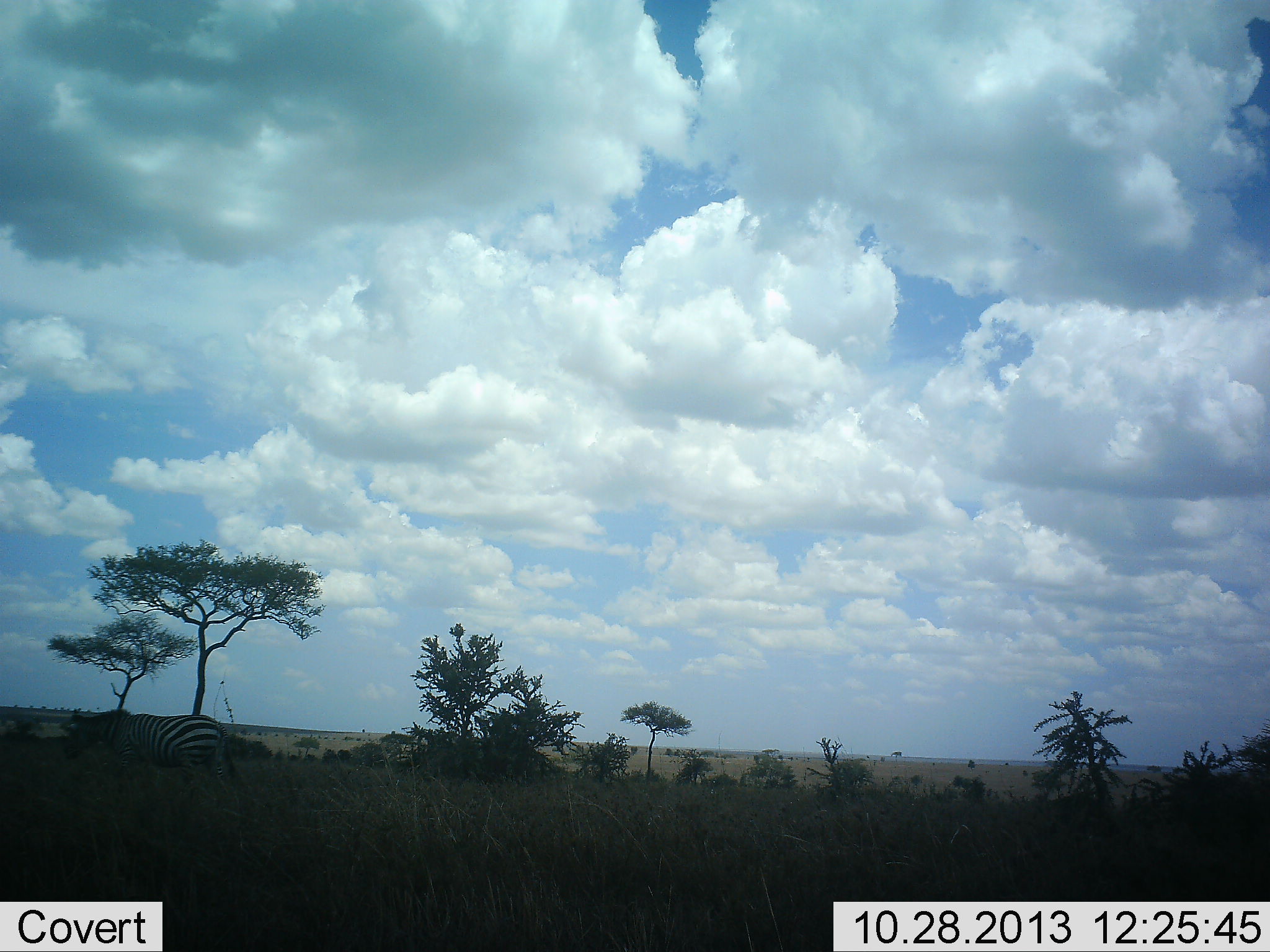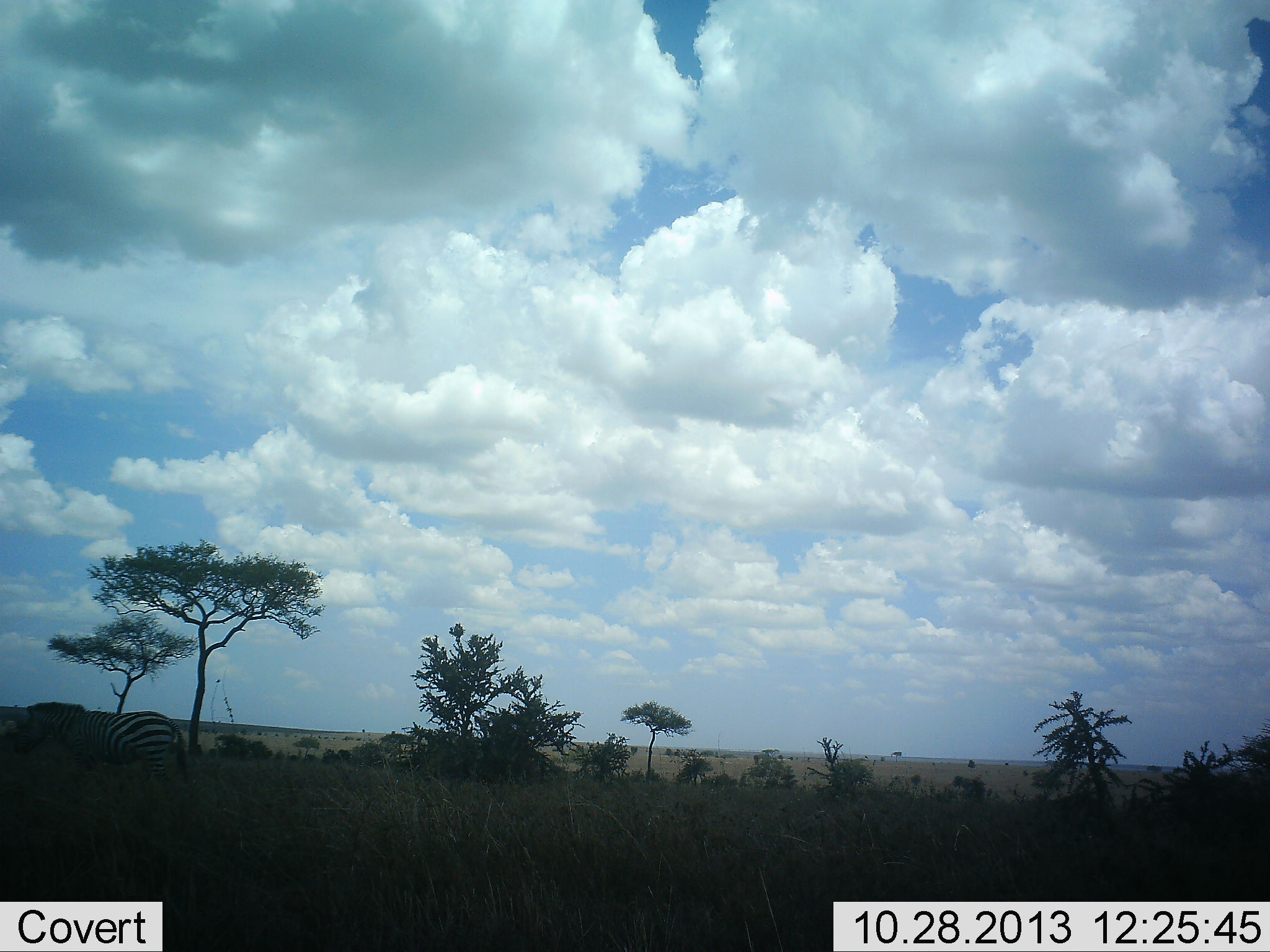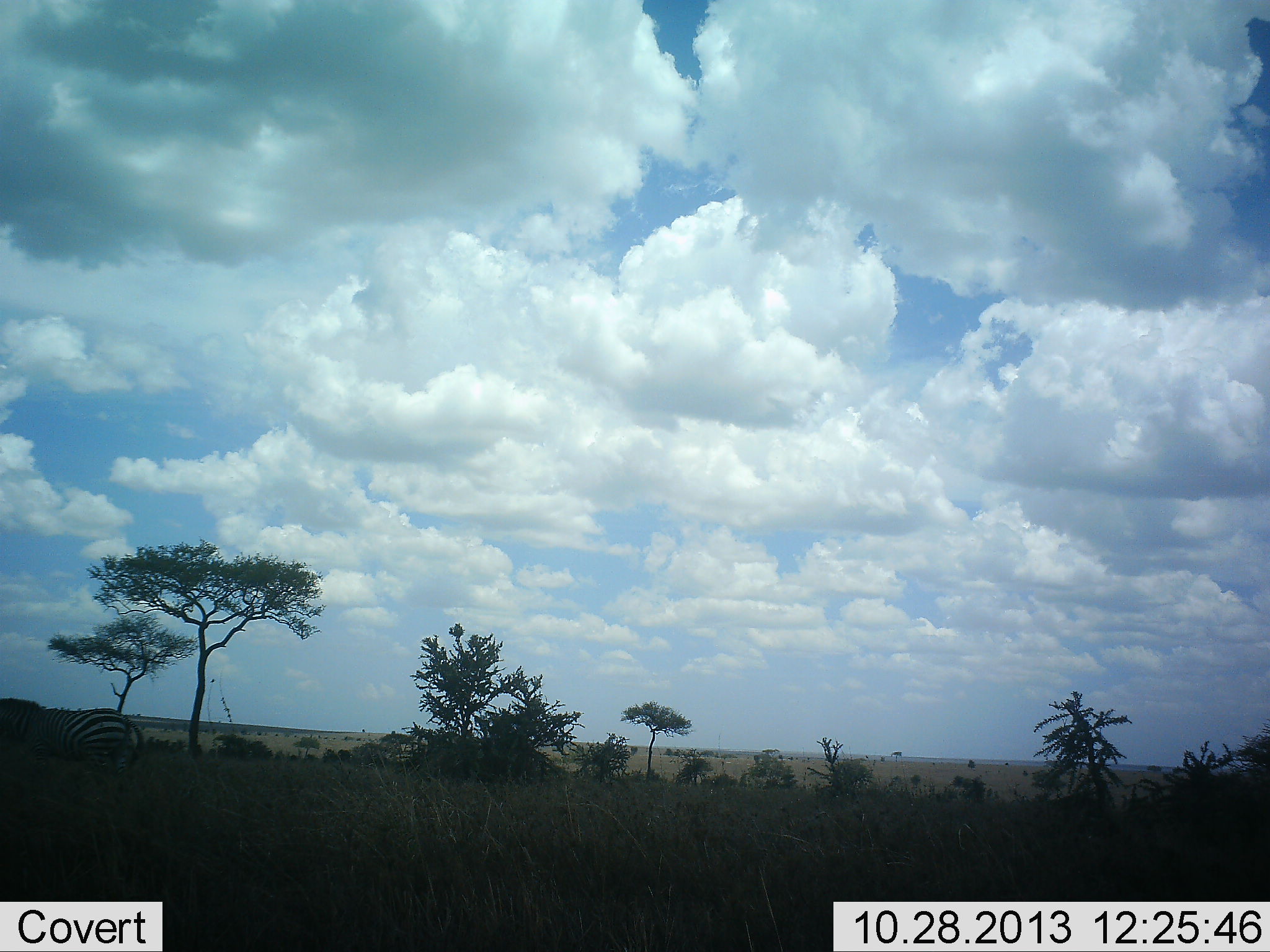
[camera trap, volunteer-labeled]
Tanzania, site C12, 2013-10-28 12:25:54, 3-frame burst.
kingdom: Animalia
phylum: Chordata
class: Mammalia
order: Perissodactyla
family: Equidae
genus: Equus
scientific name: Equus quagga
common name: plains zebra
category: zebra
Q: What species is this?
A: Zebra (plains zebra) (Equus quagga).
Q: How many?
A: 1.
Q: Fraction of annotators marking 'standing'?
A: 6%.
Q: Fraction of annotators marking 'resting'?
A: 0%.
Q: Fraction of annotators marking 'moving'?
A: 94%.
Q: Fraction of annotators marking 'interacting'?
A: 0%.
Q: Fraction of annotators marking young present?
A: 0%.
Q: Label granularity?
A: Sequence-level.